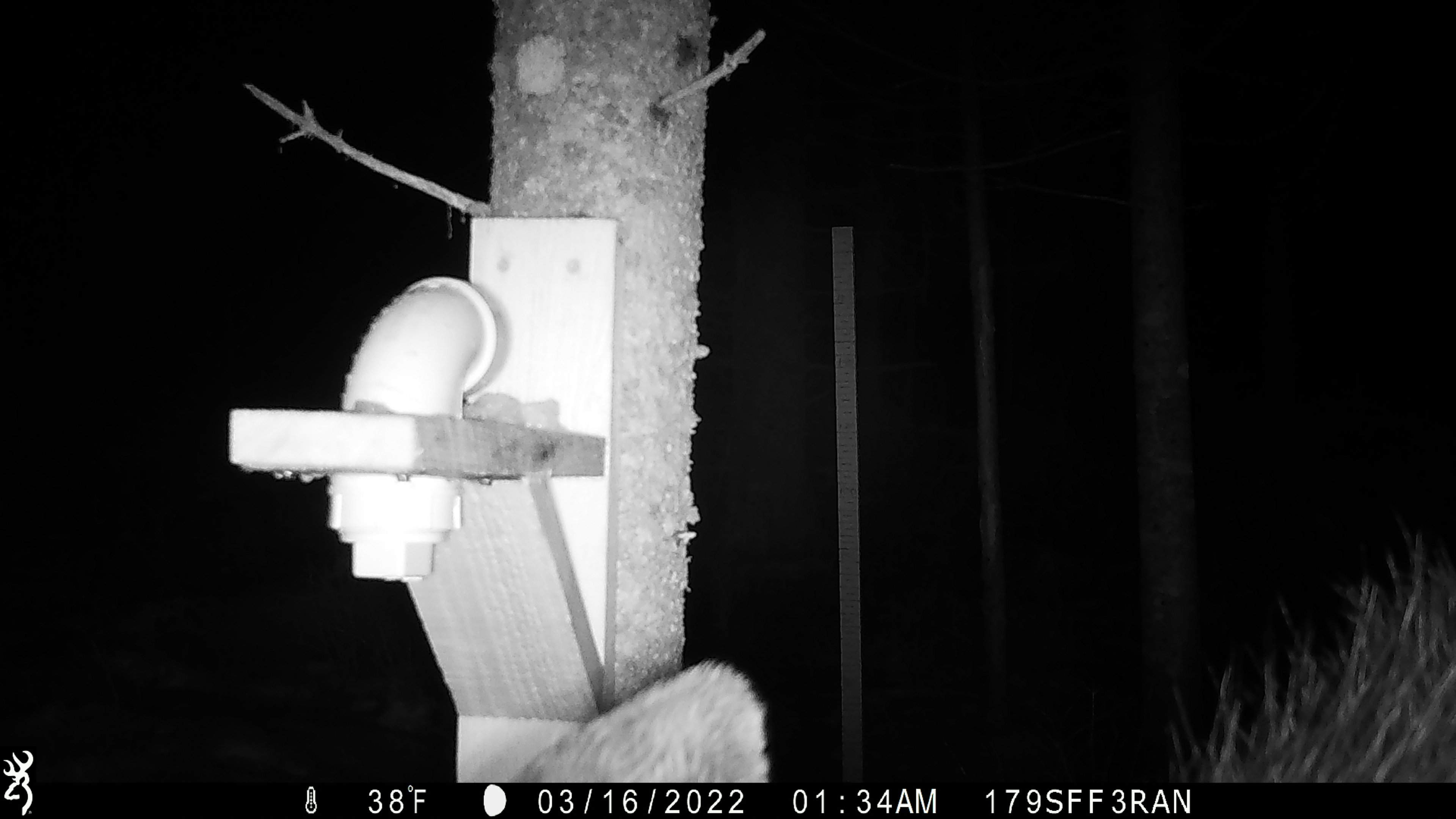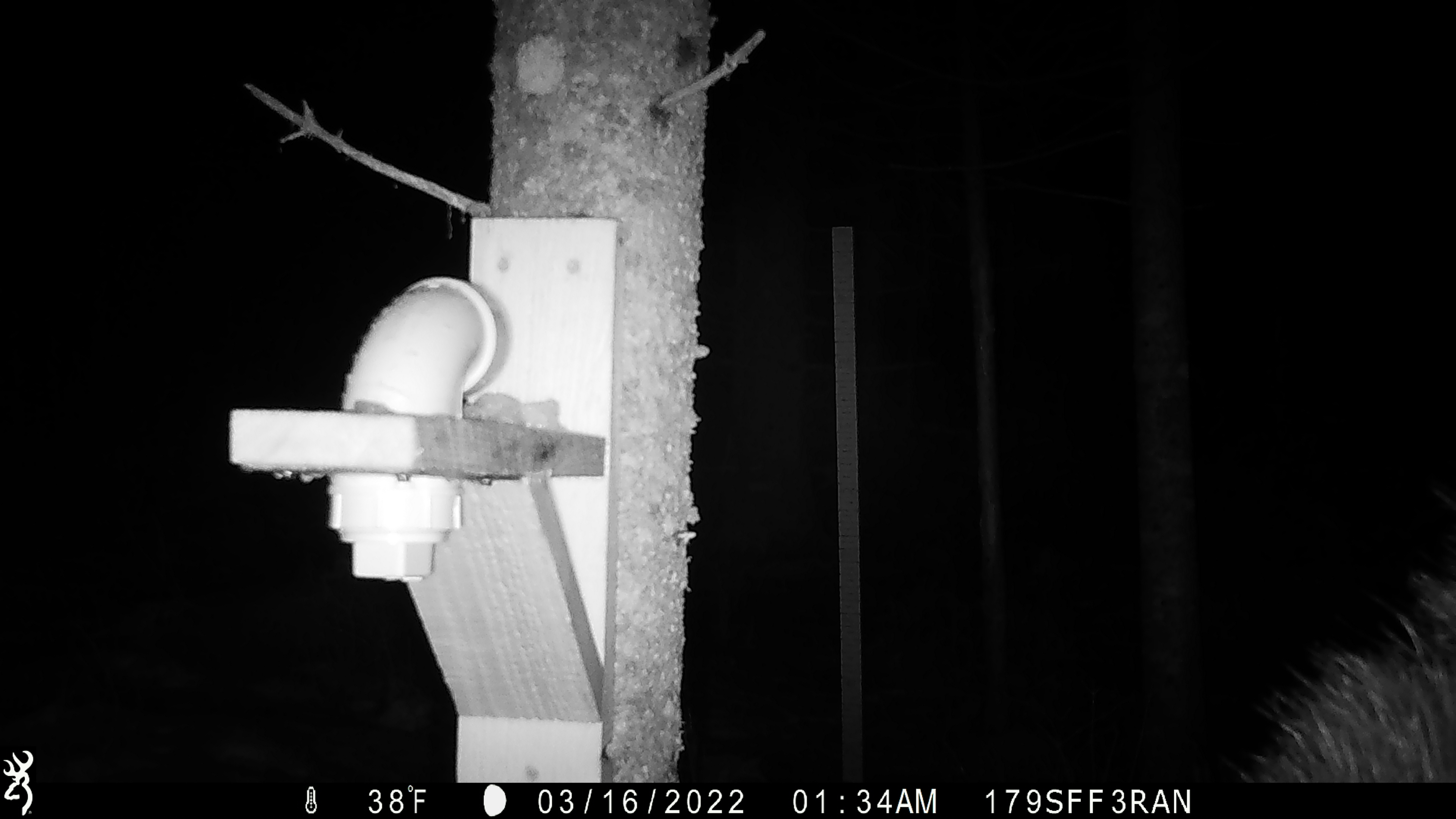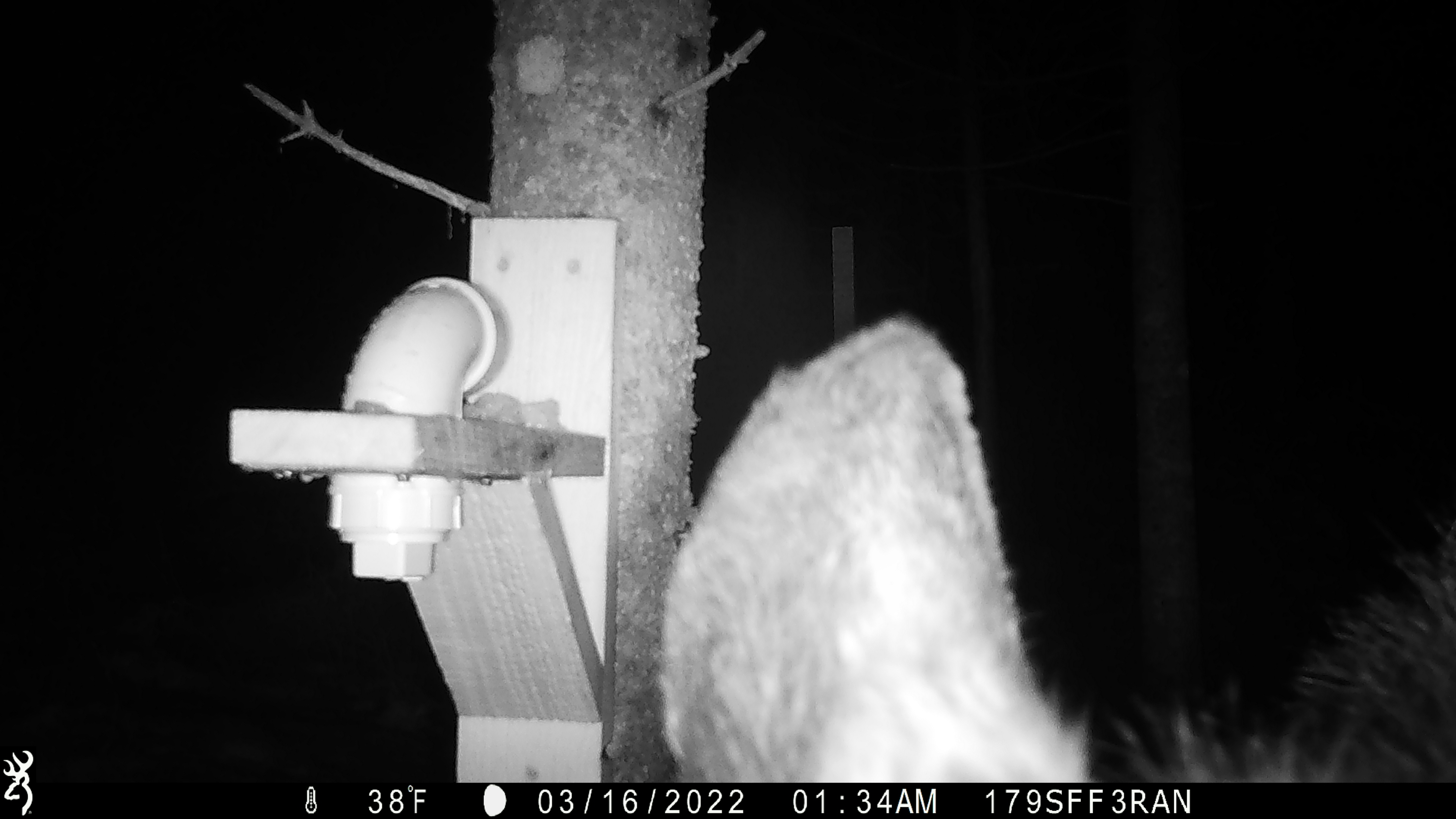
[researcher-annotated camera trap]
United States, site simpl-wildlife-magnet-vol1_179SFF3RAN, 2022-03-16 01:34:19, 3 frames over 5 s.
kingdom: Animalia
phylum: Chordata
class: Mammalia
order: Artiodactyla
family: Cervidae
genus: Alces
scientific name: Alces alces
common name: moose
Moose (Alces alces).